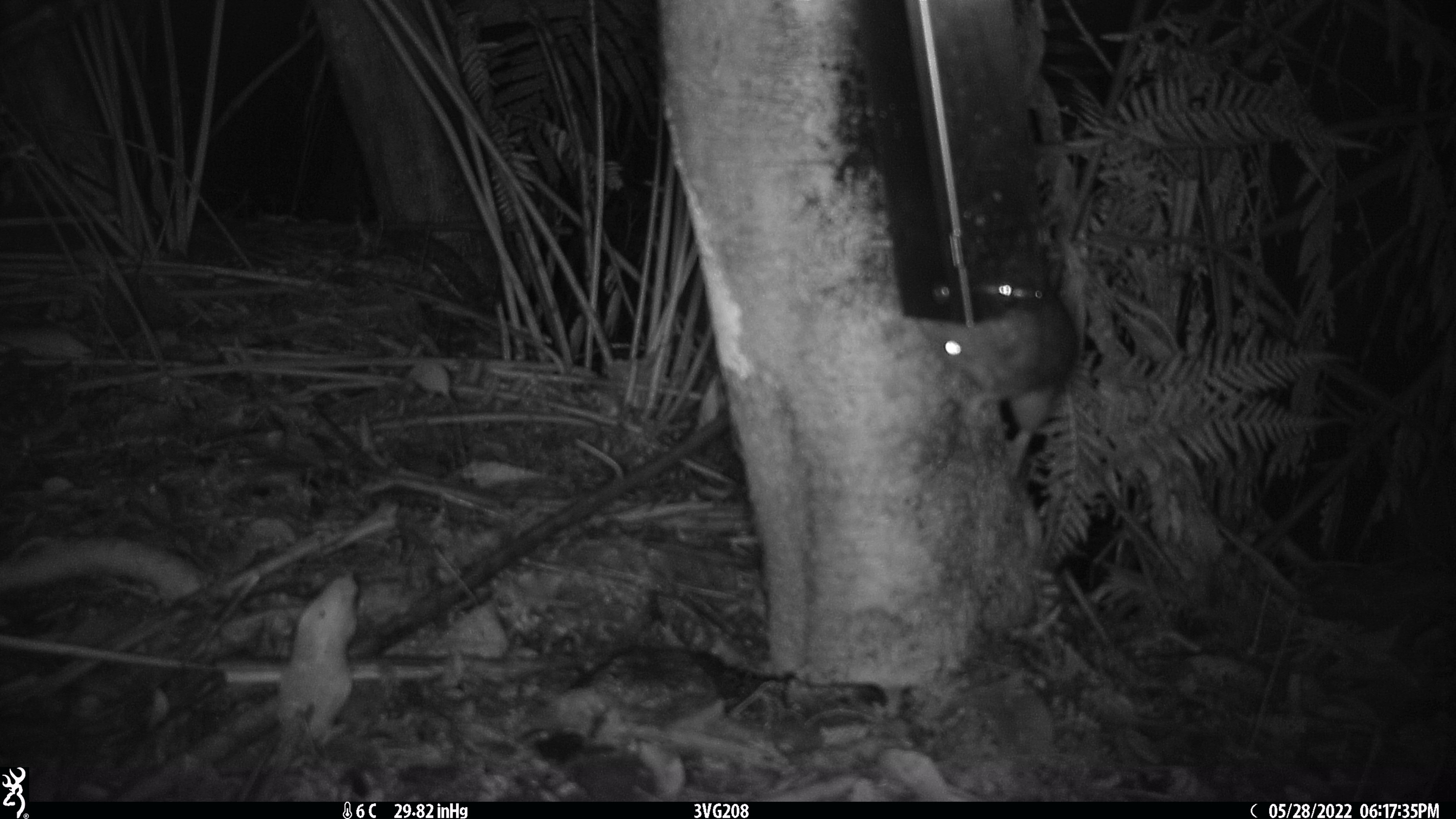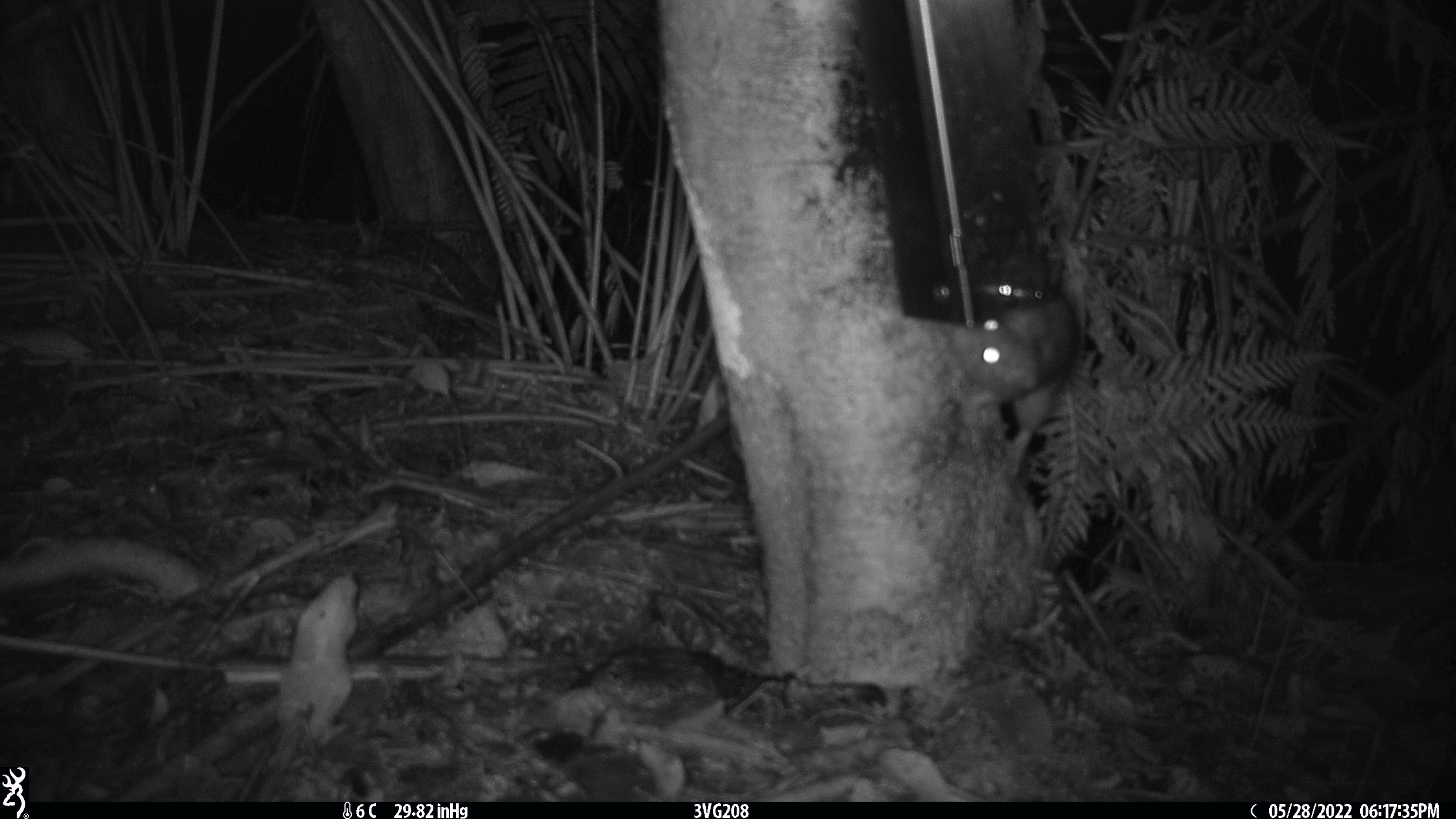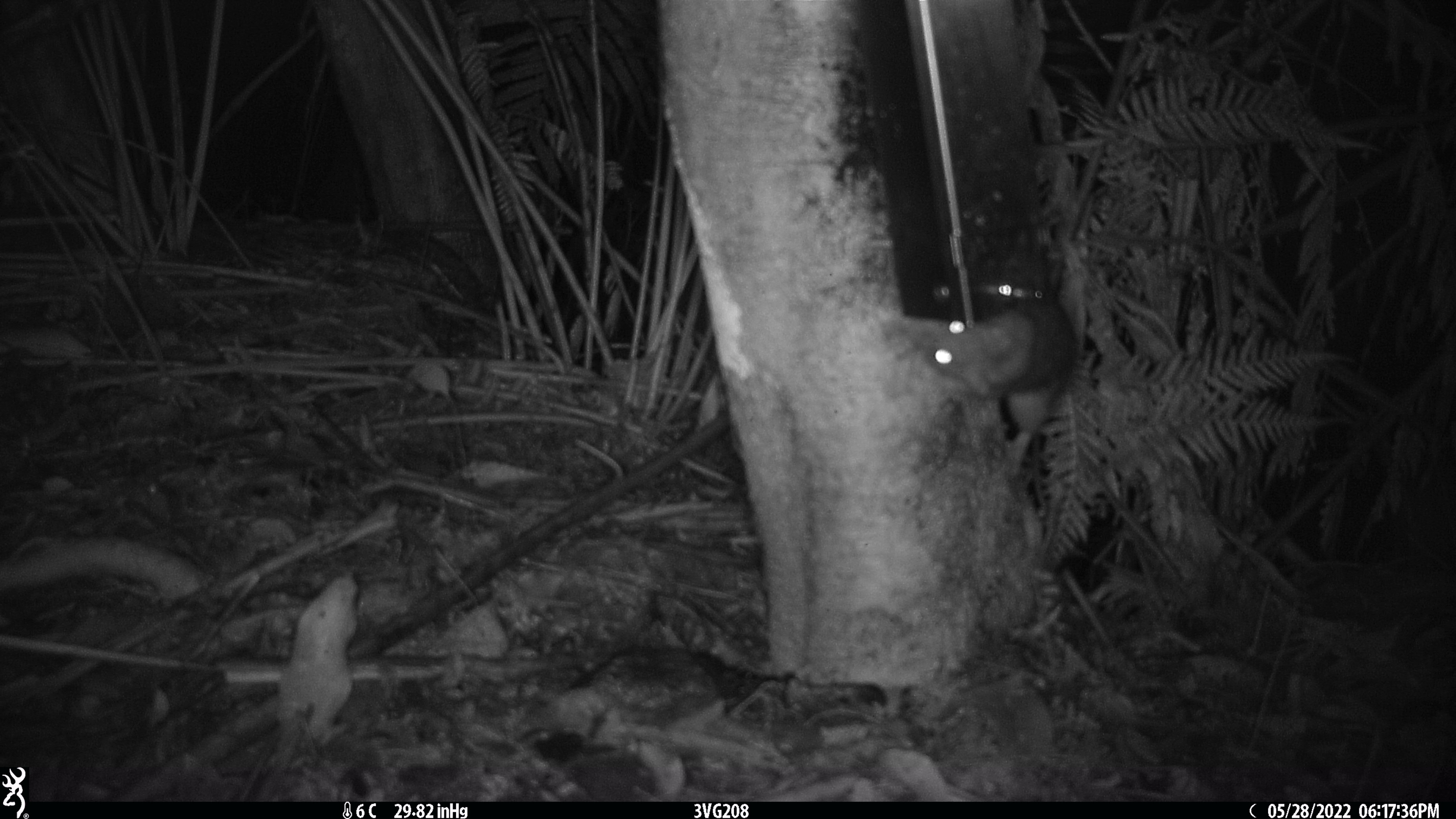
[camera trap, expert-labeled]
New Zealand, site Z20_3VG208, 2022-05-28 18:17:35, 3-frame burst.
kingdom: Animalia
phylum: Chordata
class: Mammalia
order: Rodentia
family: Muridae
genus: Rattus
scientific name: Rattus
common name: rat